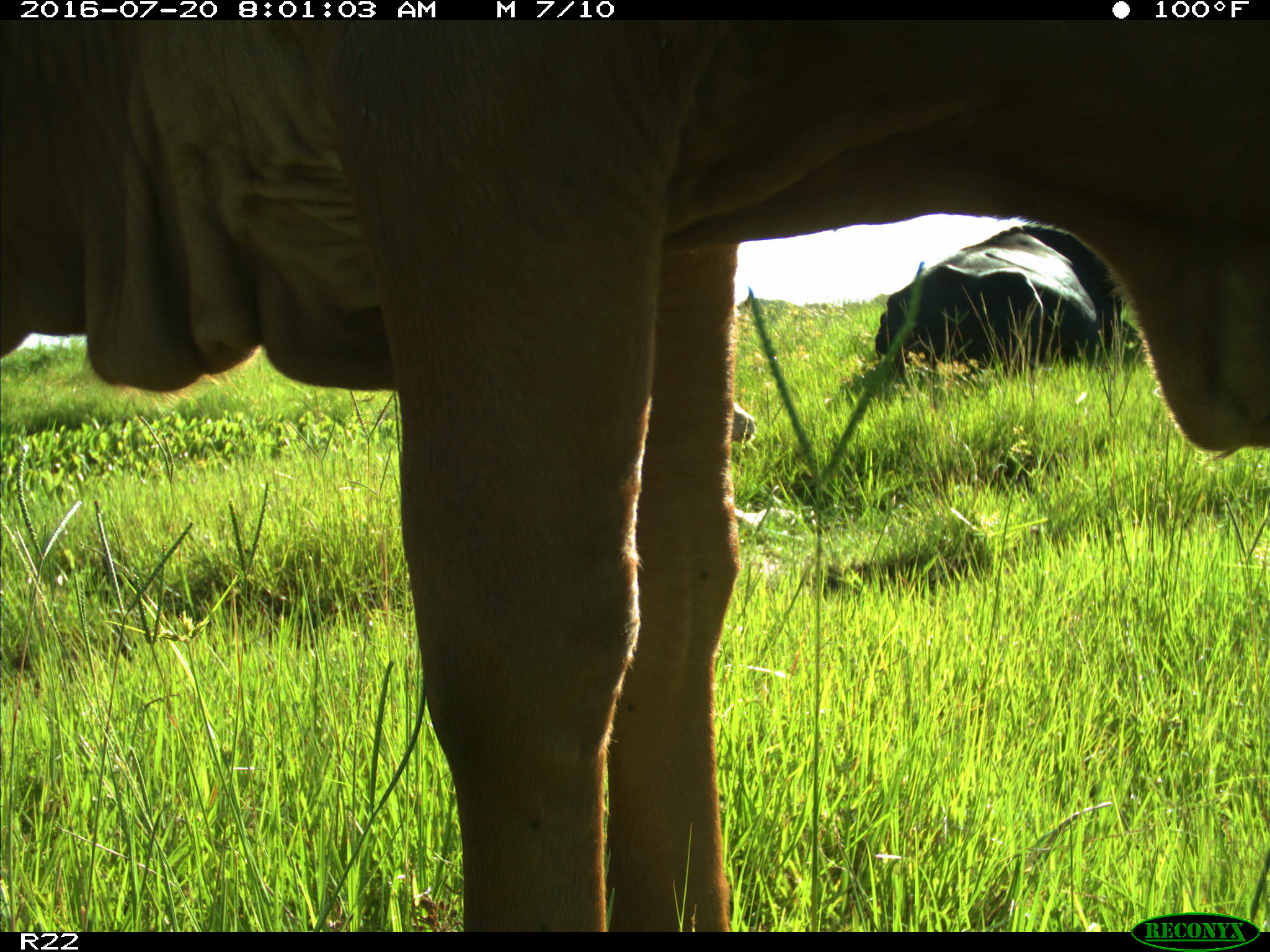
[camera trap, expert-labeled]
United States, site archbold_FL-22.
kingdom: Animalia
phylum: Chordata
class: Mammalia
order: Artiodactyla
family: Bovidae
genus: Bos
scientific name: Bos taurus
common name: domestic cow